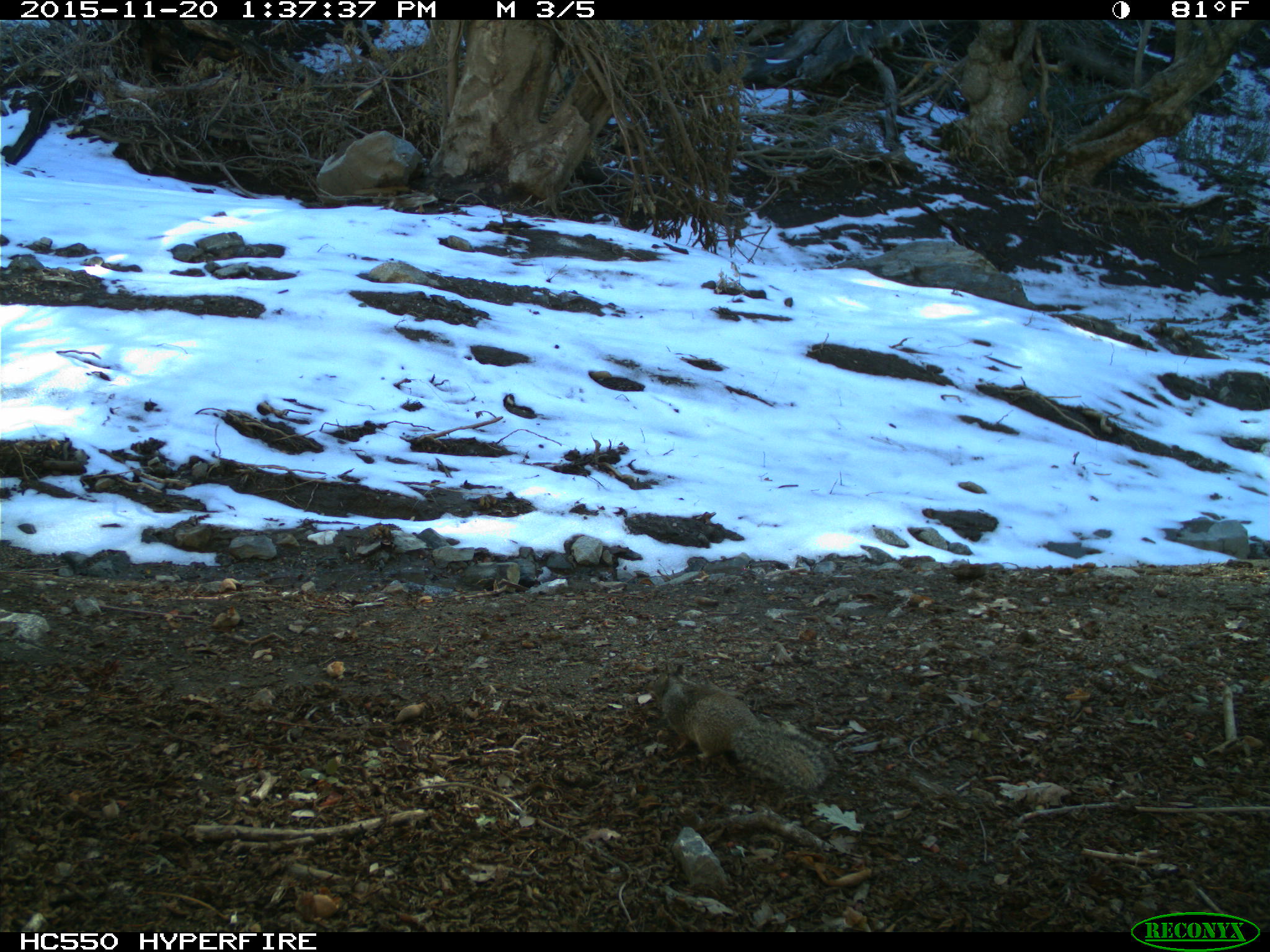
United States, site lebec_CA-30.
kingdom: Animalia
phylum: Chordata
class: Mammalia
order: Rodentia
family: Sciuridae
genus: Otospermophilus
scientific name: Otospermophilus beecheyi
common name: california ground squirrel